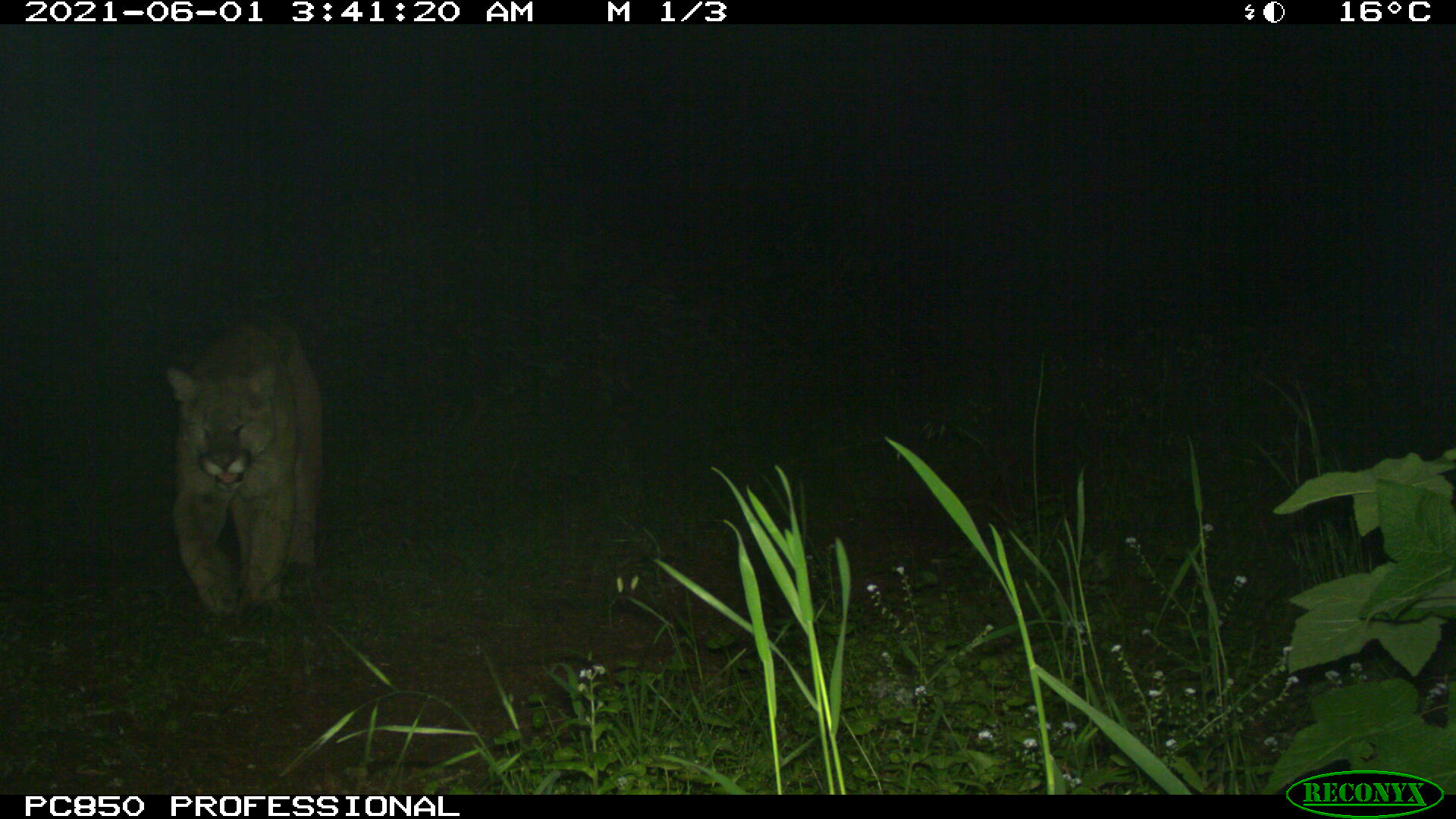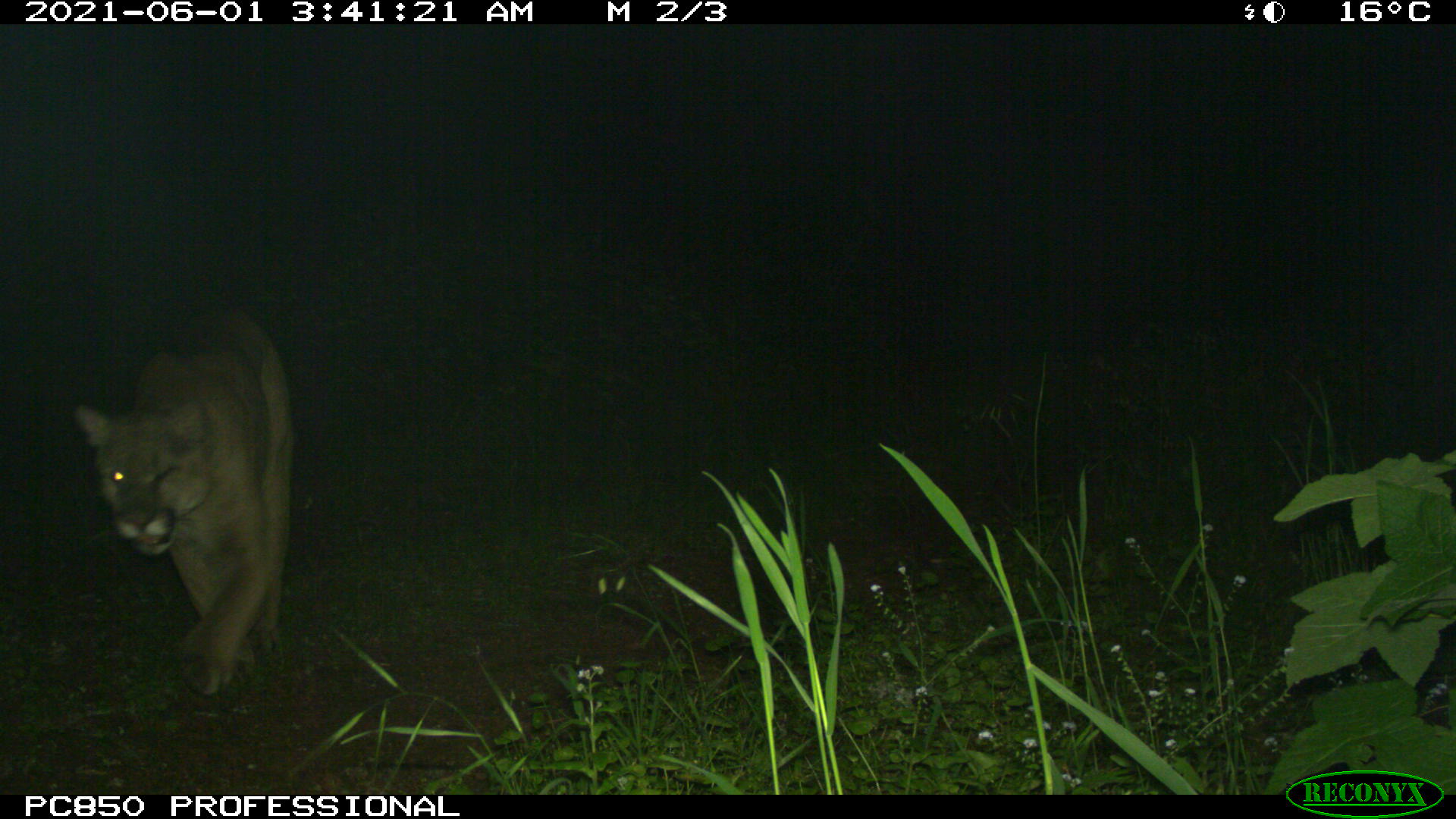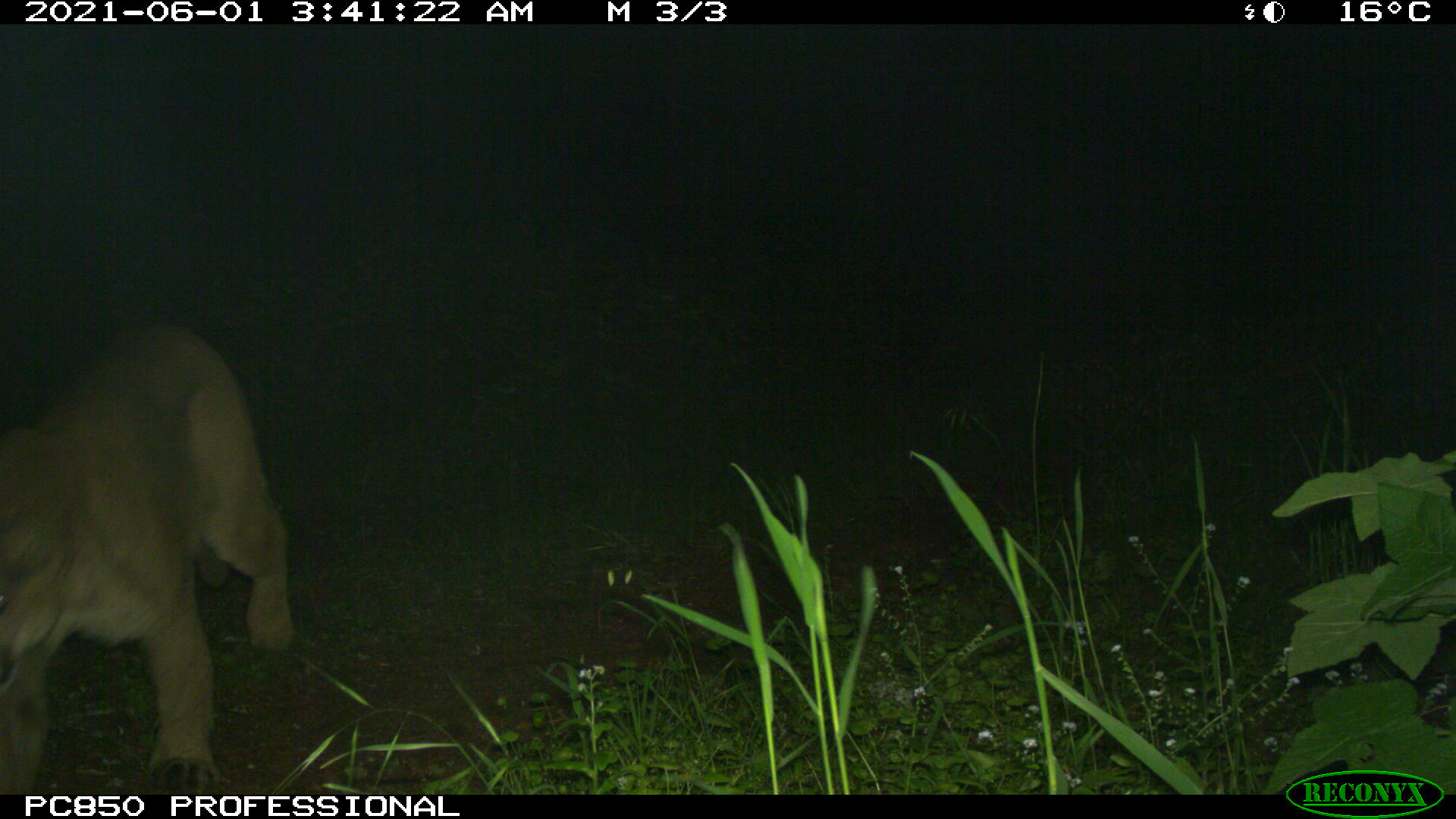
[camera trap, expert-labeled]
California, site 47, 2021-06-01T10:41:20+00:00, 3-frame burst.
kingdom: Animalia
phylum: Chordata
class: Mammalia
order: Carnivora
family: Felidae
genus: Puma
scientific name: Puma concolor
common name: puma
Puma (Puma concolor).